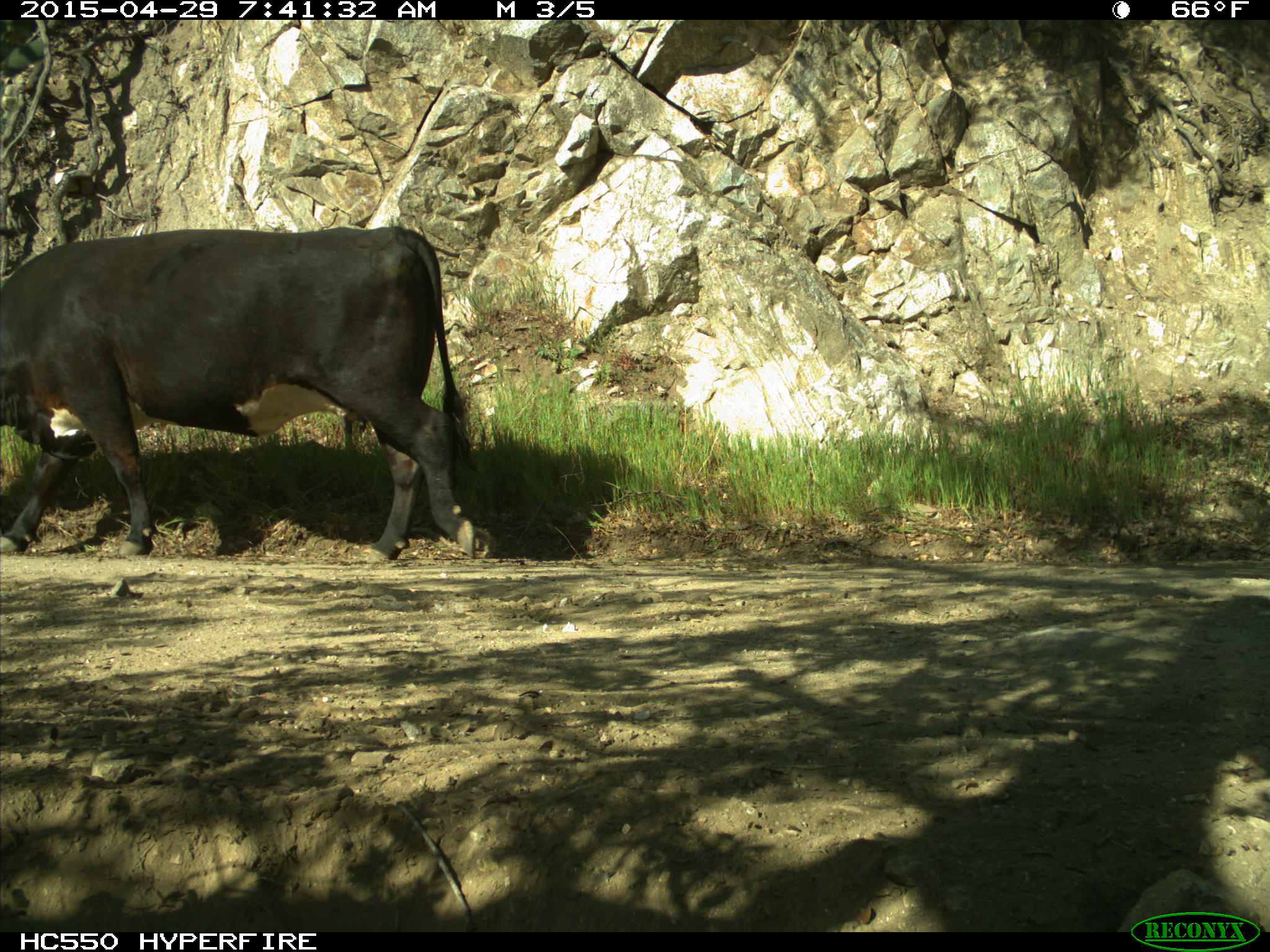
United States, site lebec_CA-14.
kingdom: Animalia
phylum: Chordata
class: Mammalia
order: Artiodactyla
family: Bovidae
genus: Bos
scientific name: Bos taurus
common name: domestic cow